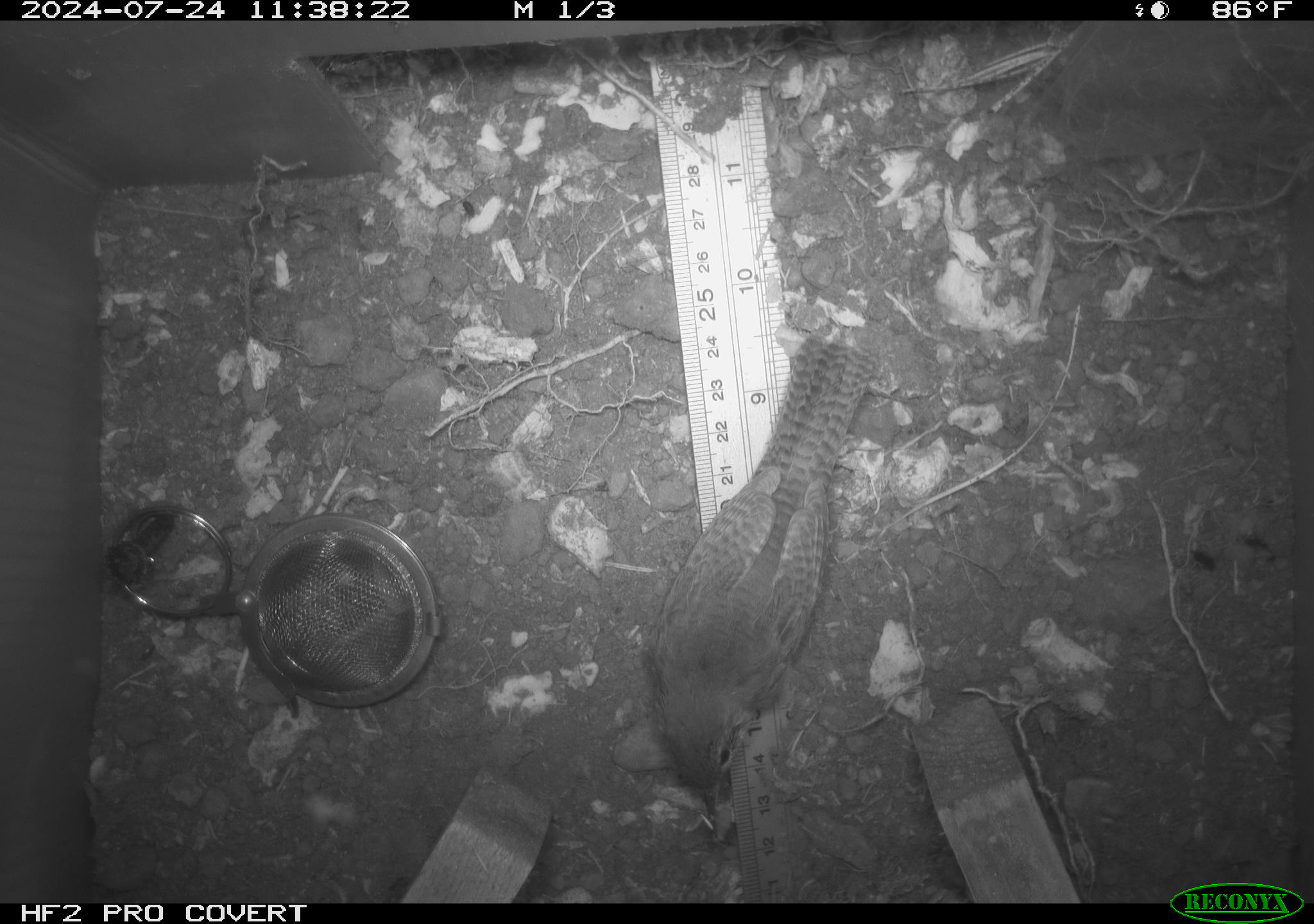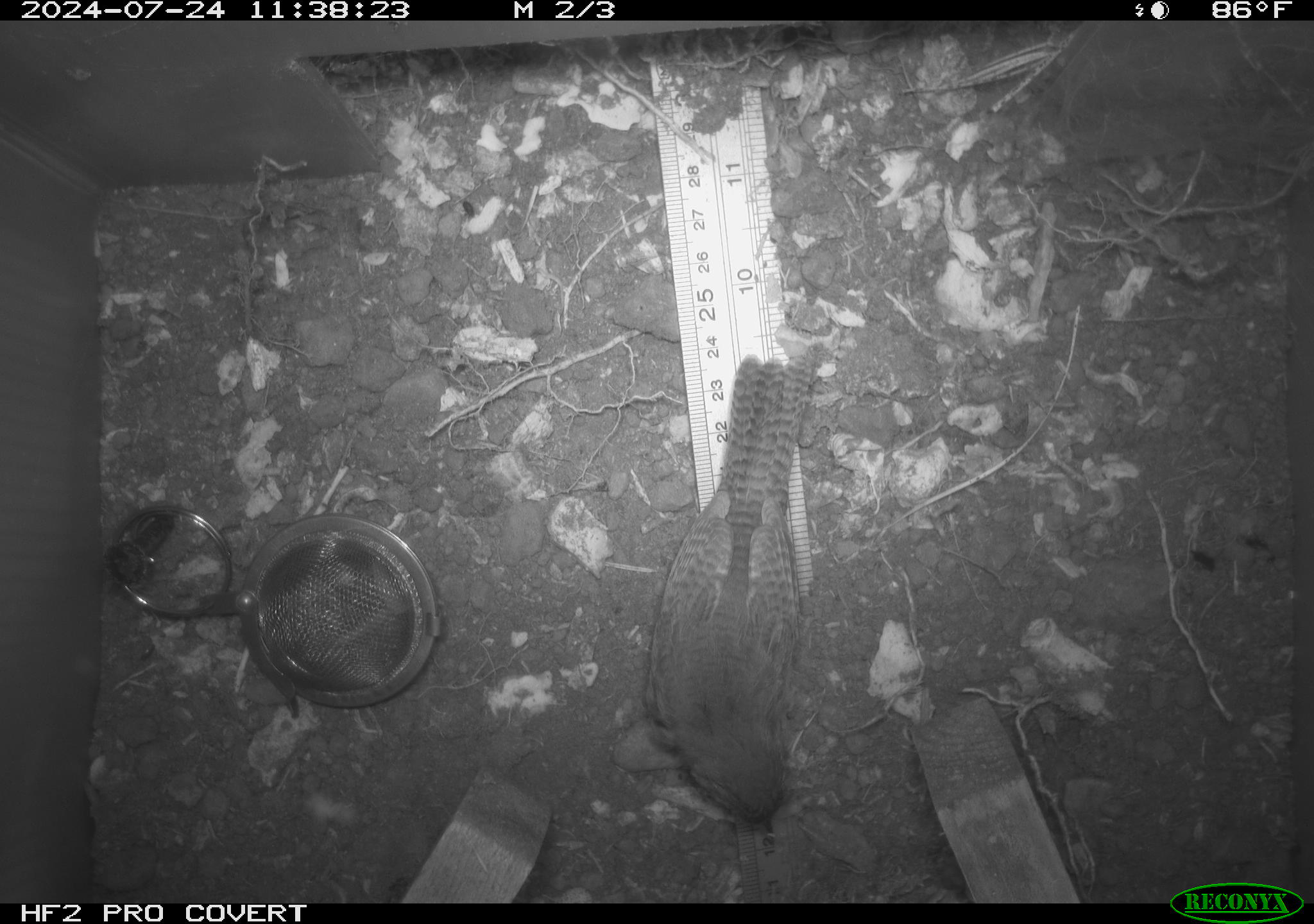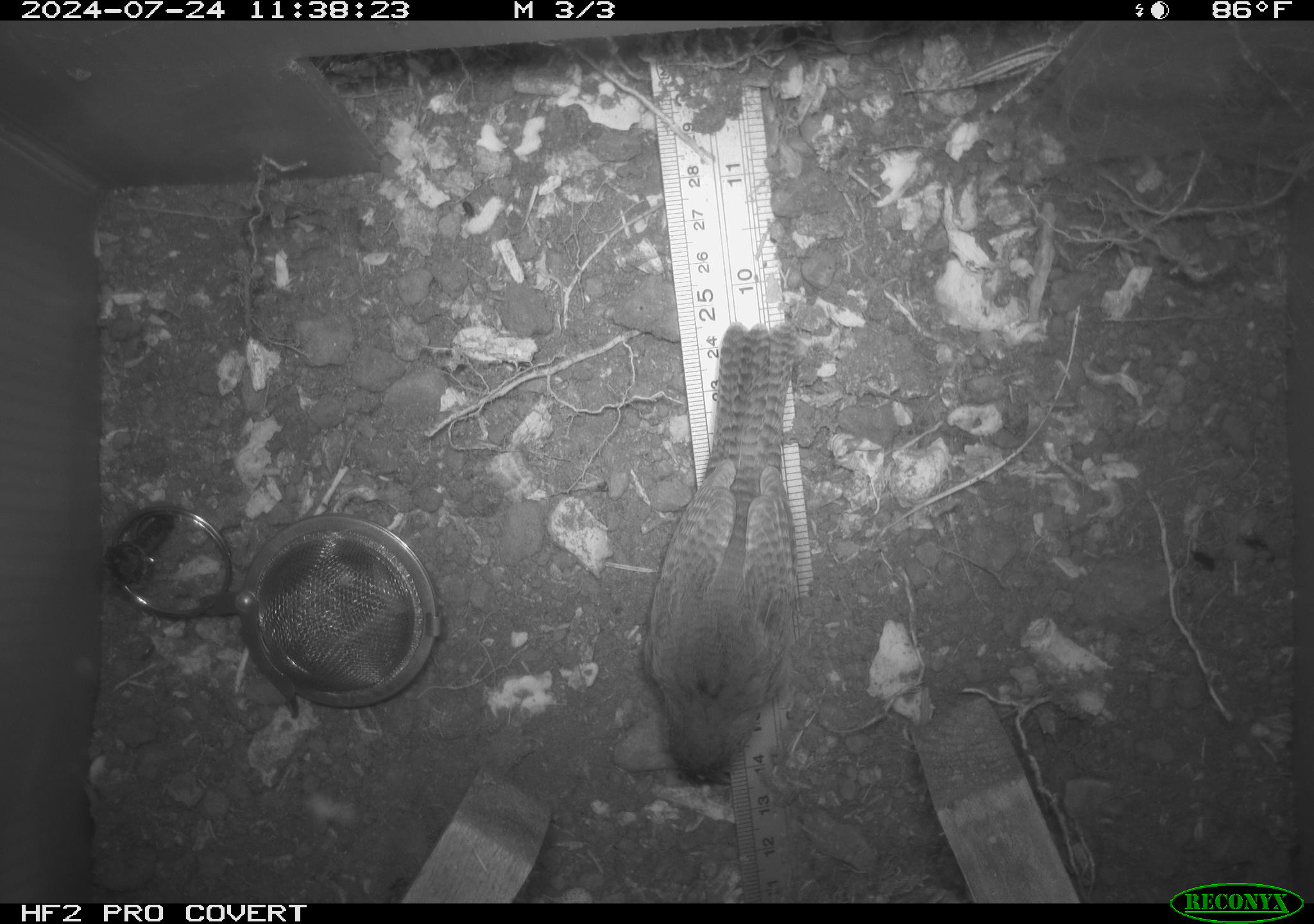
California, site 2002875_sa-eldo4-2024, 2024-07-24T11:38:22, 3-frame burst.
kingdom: Animalia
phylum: Chordata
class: Aves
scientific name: Aves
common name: bird